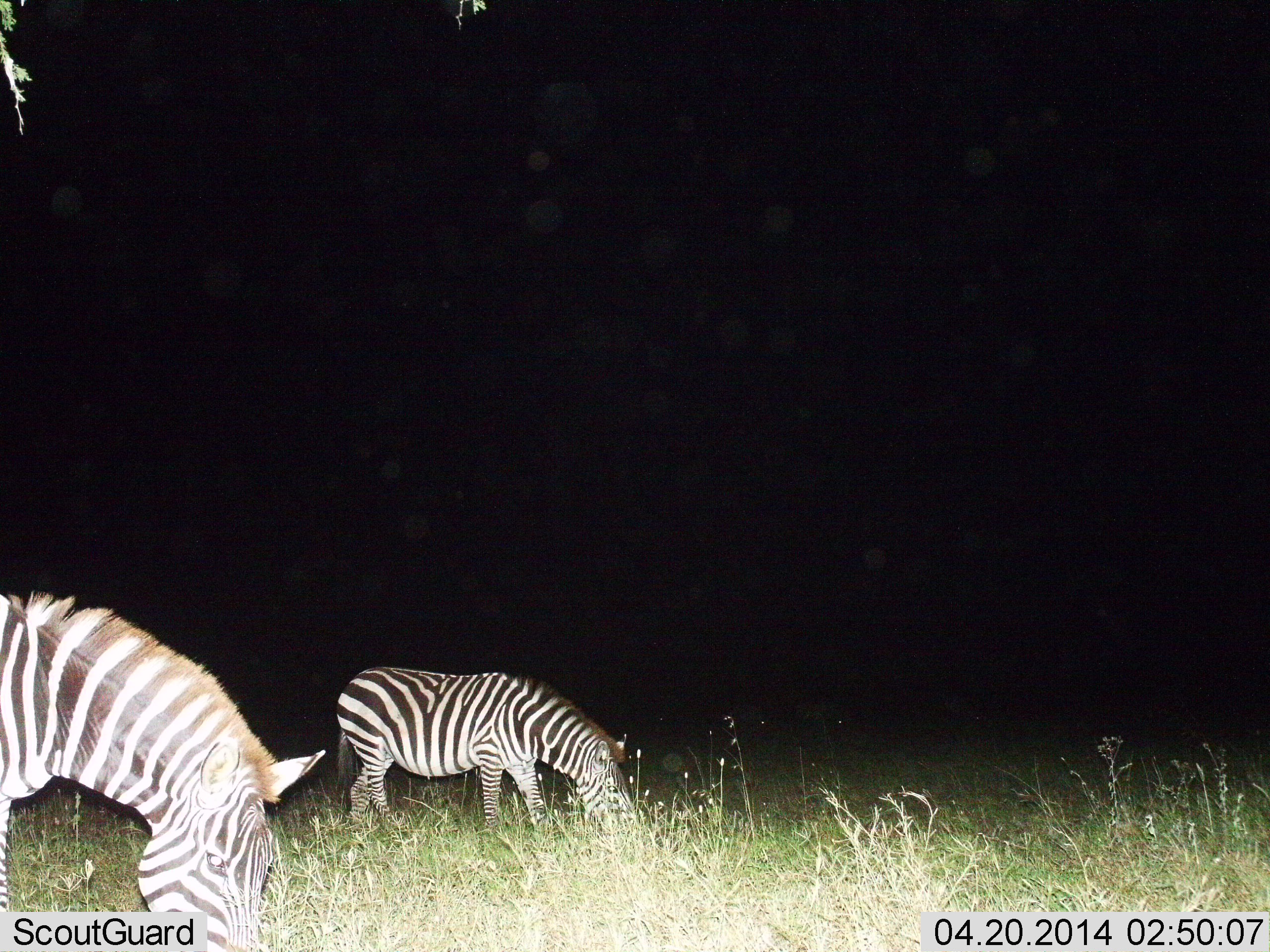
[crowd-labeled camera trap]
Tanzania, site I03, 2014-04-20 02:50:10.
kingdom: Animalia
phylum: Chordata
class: Mammalia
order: Perissodactyla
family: Equidae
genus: Equus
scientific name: Equus quagga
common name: plains zebra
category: zebra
Zebra (plains zebra) (Equus quagga), count 2. Behavior (volunteer vote fractions): standing 0%, resting 0%, moving 10%, interacting 0%. Young present (vote fraction): 0%. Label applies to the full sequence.